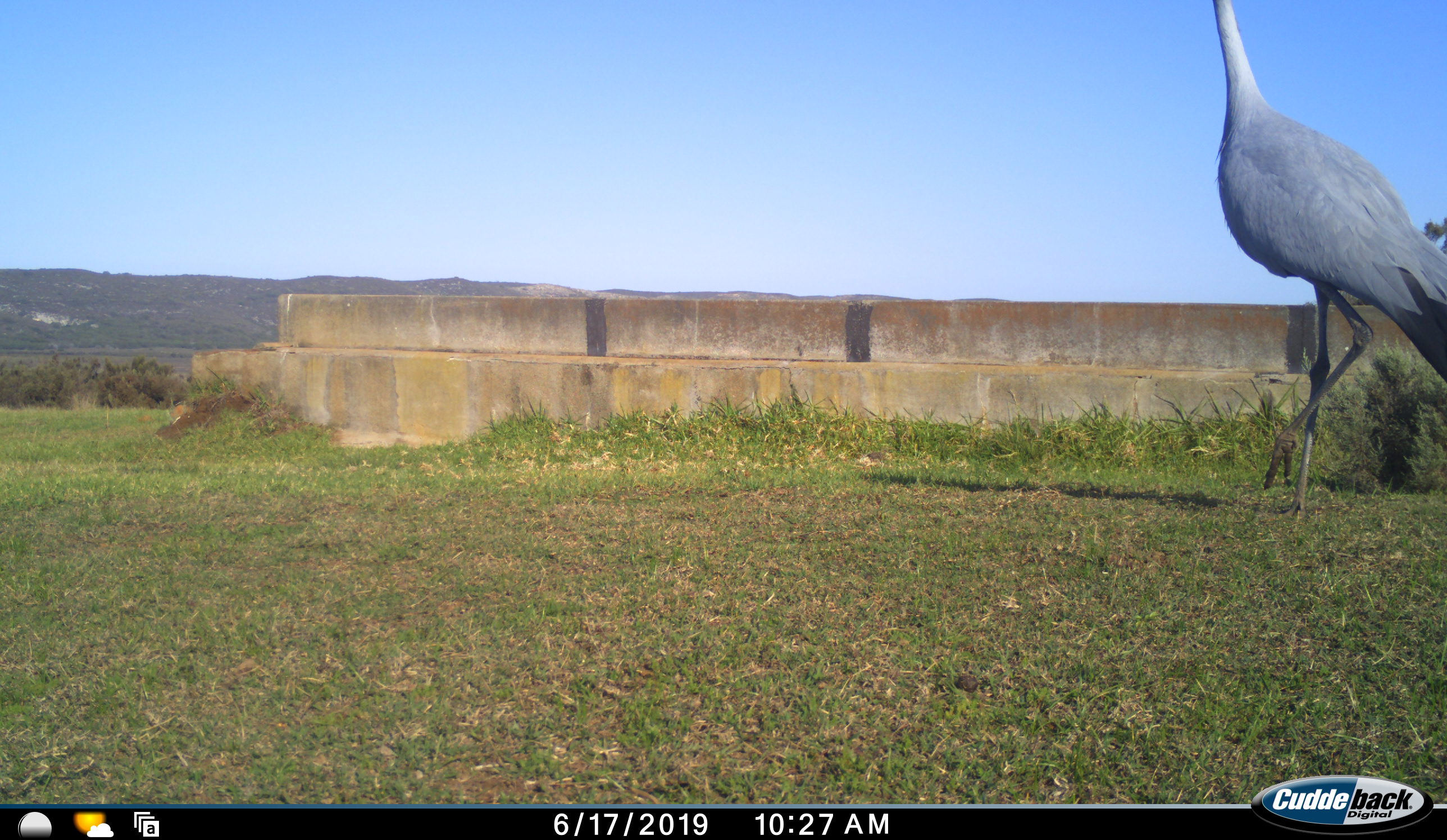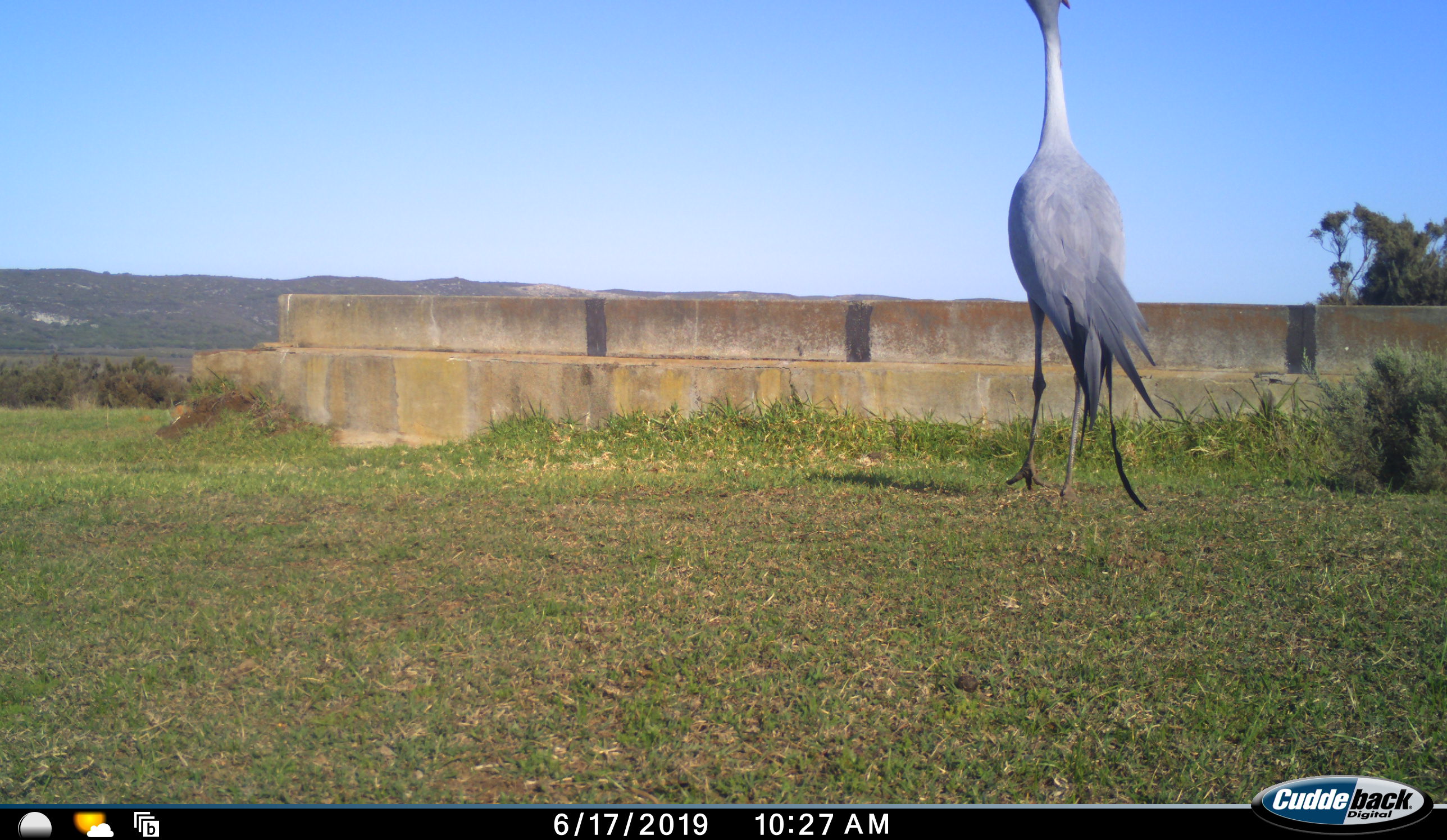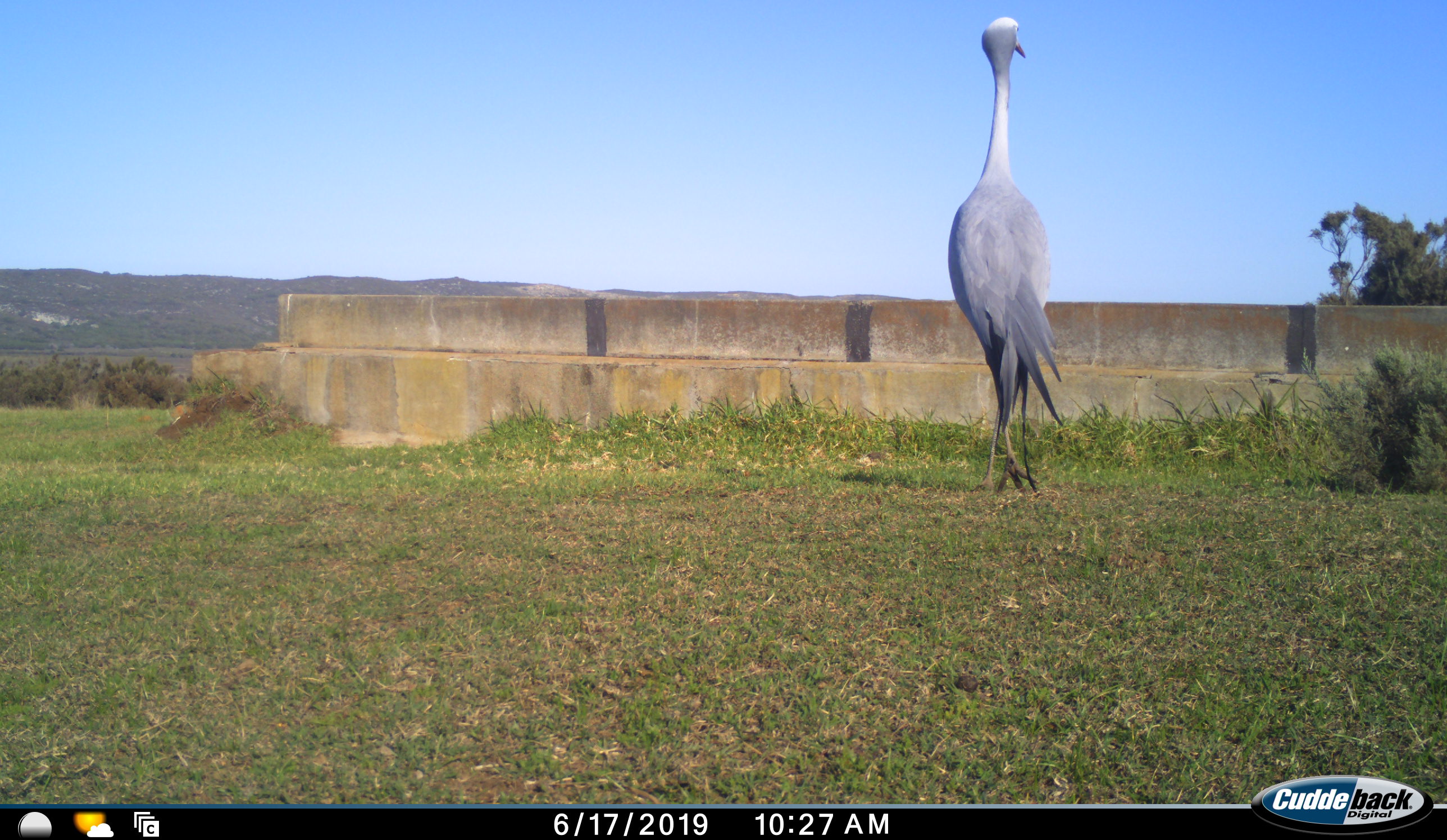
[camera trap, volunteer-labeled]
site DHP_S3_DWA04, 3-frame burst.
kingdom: Animalia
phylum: Chordata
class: Aves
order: Gruiformes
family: Gruidae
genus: Anthropoides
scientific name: Anthropoides paradiseus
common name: blue crane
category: craneblue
Craneblue (blue crane) (Anthropoides paradiseus), count 1. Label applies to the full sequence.